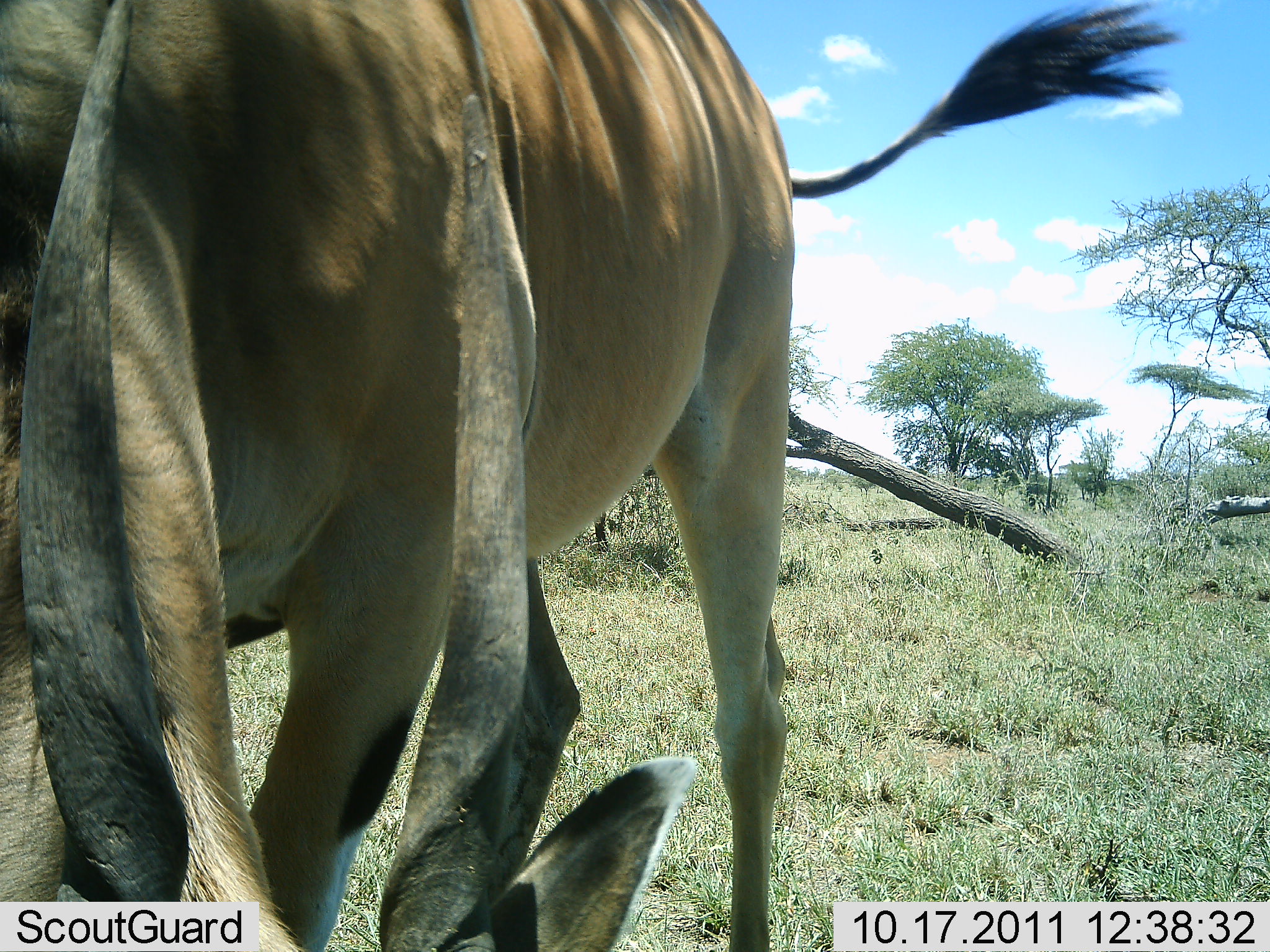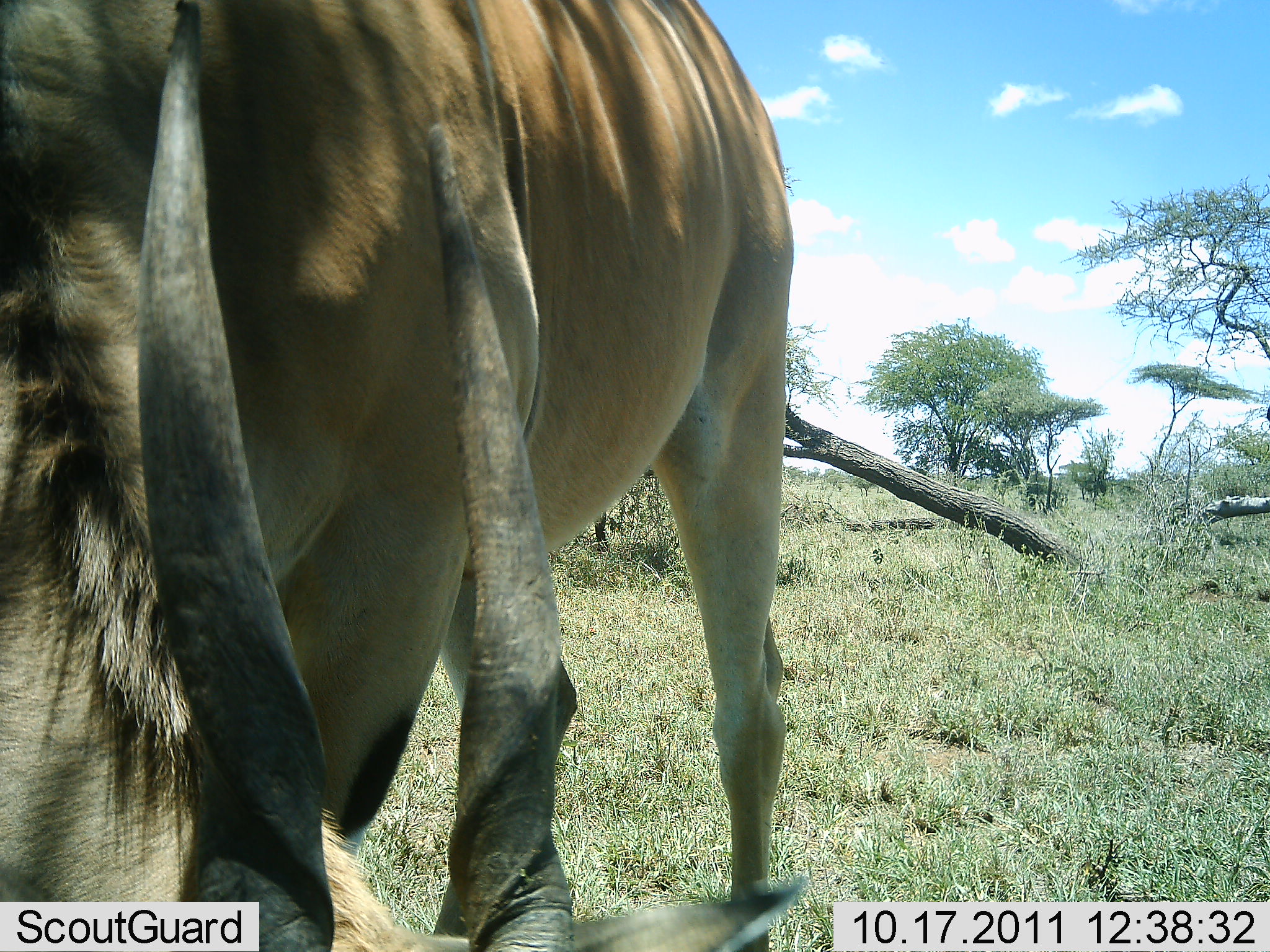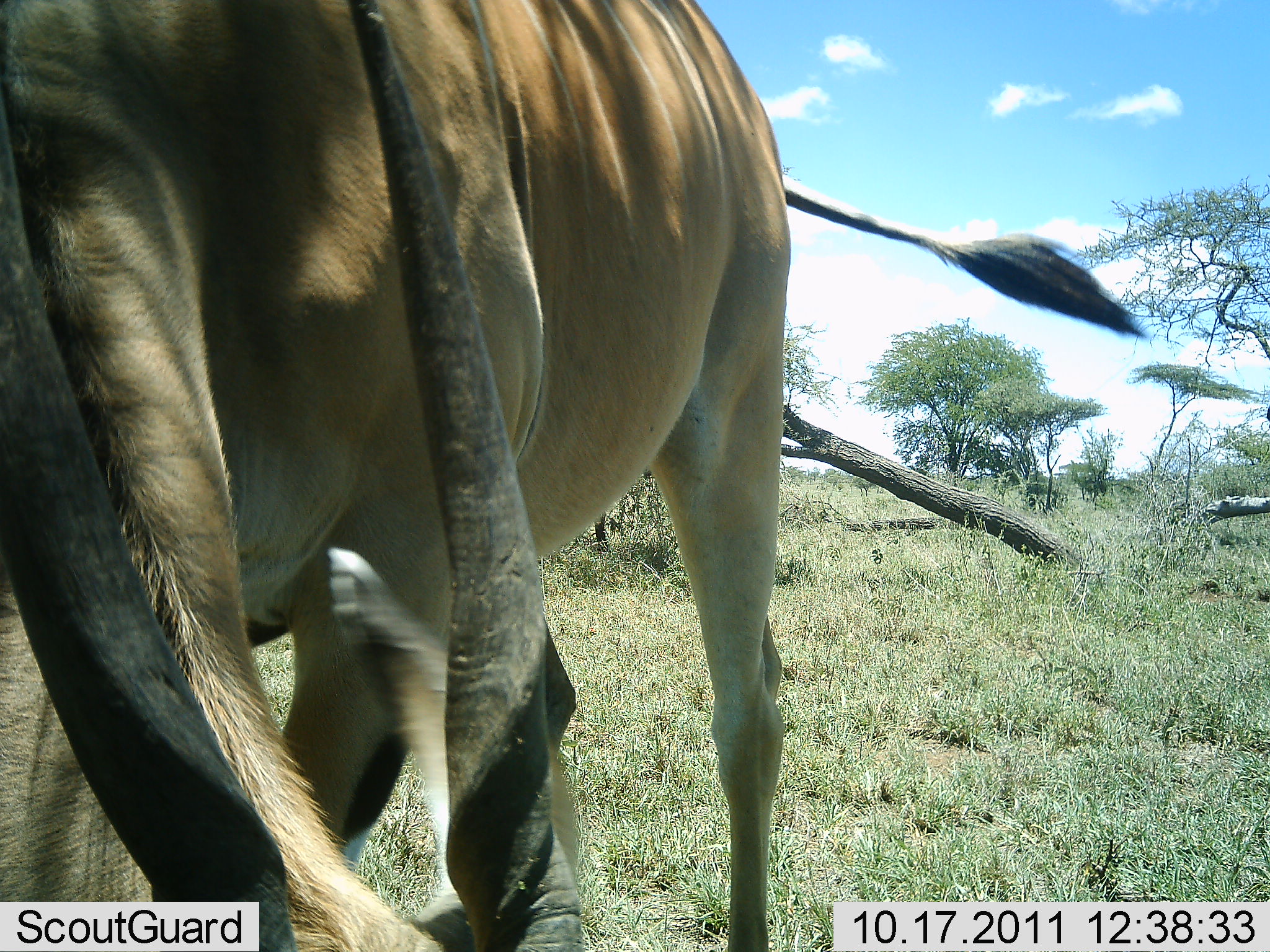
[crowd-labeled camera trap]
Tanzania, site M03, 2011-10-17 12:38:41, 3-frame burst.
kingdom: Animalia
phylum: Chordata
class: Mammalia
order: Artiodactyla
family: Bovidae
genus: Tragelaphus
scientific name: Tragelaphus oryx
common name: eland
Eland (Tragelaphus oryx), count 1. Behavior (volunteer vote fractions): standing 0%, resting 0%, moving 0%, interacting 10%. Young present (vote fraction): 0%. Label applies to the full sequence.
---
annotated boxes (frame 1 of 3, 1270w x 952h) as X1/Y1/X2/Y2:
animal: 0/0/1181/952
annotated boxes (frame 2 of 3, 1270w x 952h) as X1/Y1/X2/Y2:
animal: 0/0/806/952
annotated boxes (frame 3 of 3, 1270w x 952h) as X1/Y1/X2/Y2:
animal: 0/0/1147/951